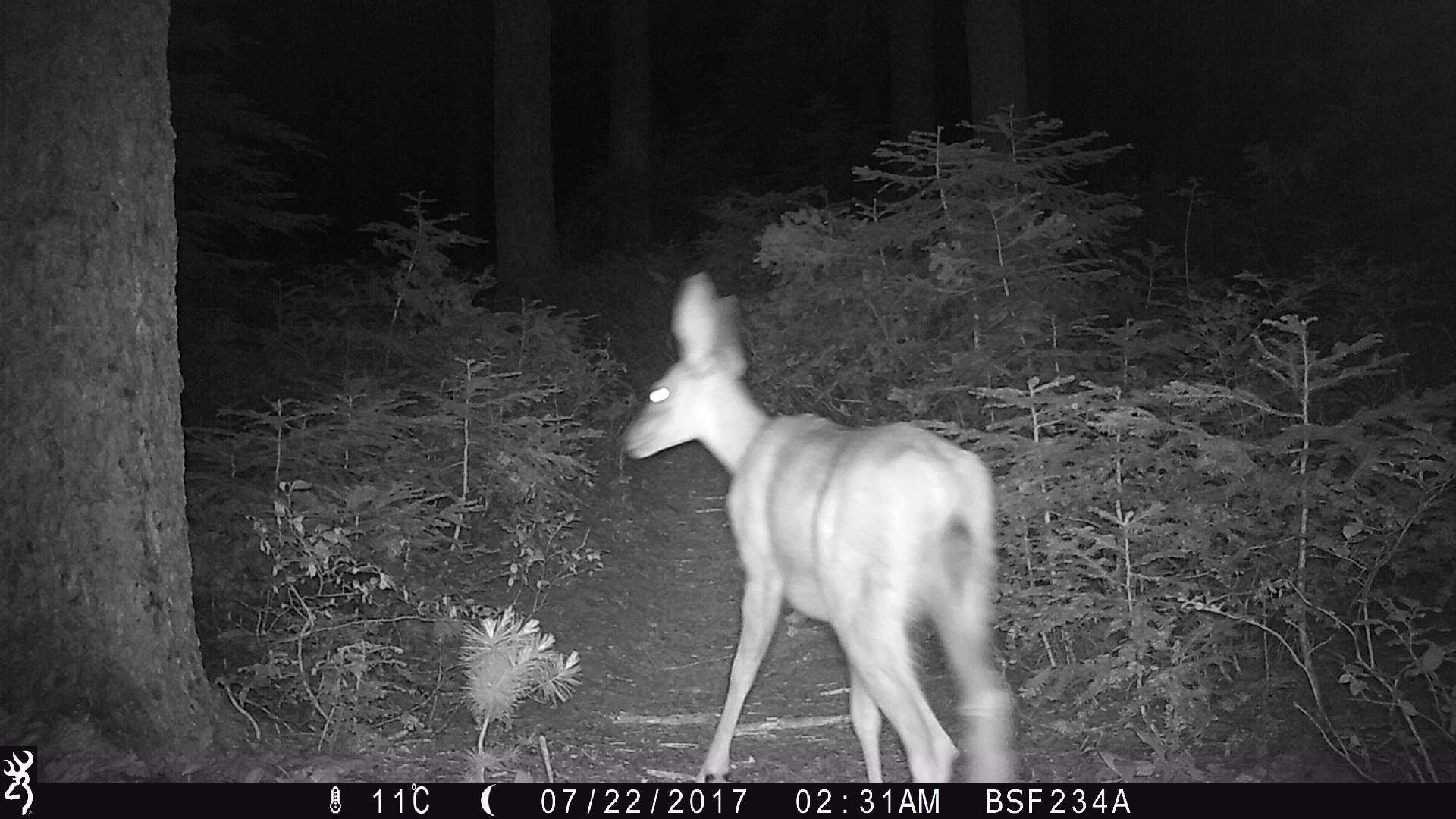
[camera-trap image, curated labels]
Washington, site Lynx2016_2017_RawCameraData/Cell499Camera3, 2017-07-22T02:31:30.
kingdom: Animalia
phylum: Chordata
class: Mammalia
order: Artiodactyla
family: Cervidae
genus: Odocoileus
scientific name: Odocoileus hemionus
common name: mule deer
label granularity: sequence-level